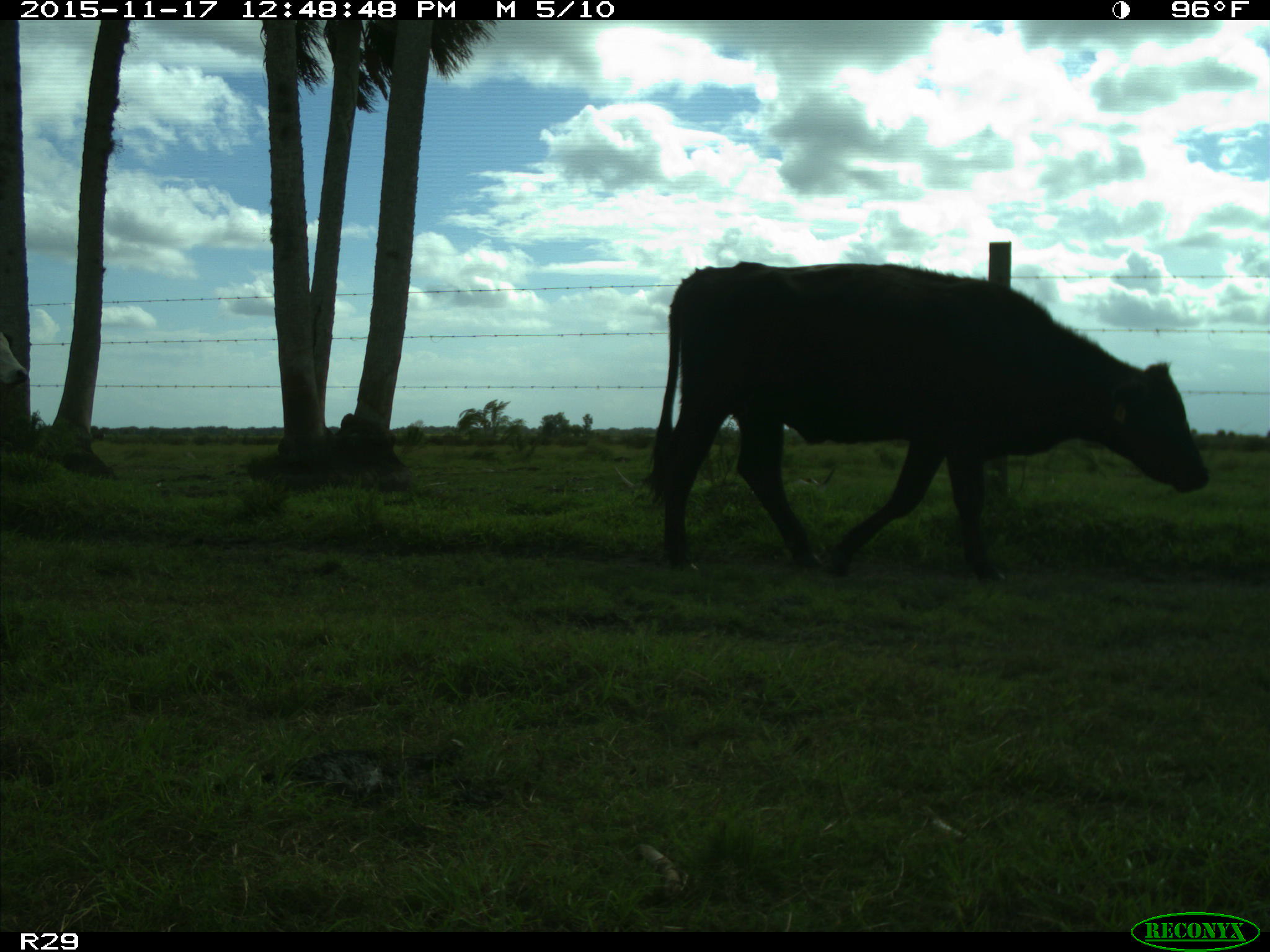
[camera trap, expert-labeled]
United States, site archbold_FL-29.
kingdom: Animalia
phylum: Chordata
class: Mammalia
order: Artiodactyla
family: Bovidae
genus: Bos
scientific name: Bos taurus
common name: domestic cow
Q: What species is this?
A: Bos taurus (domestic cow).